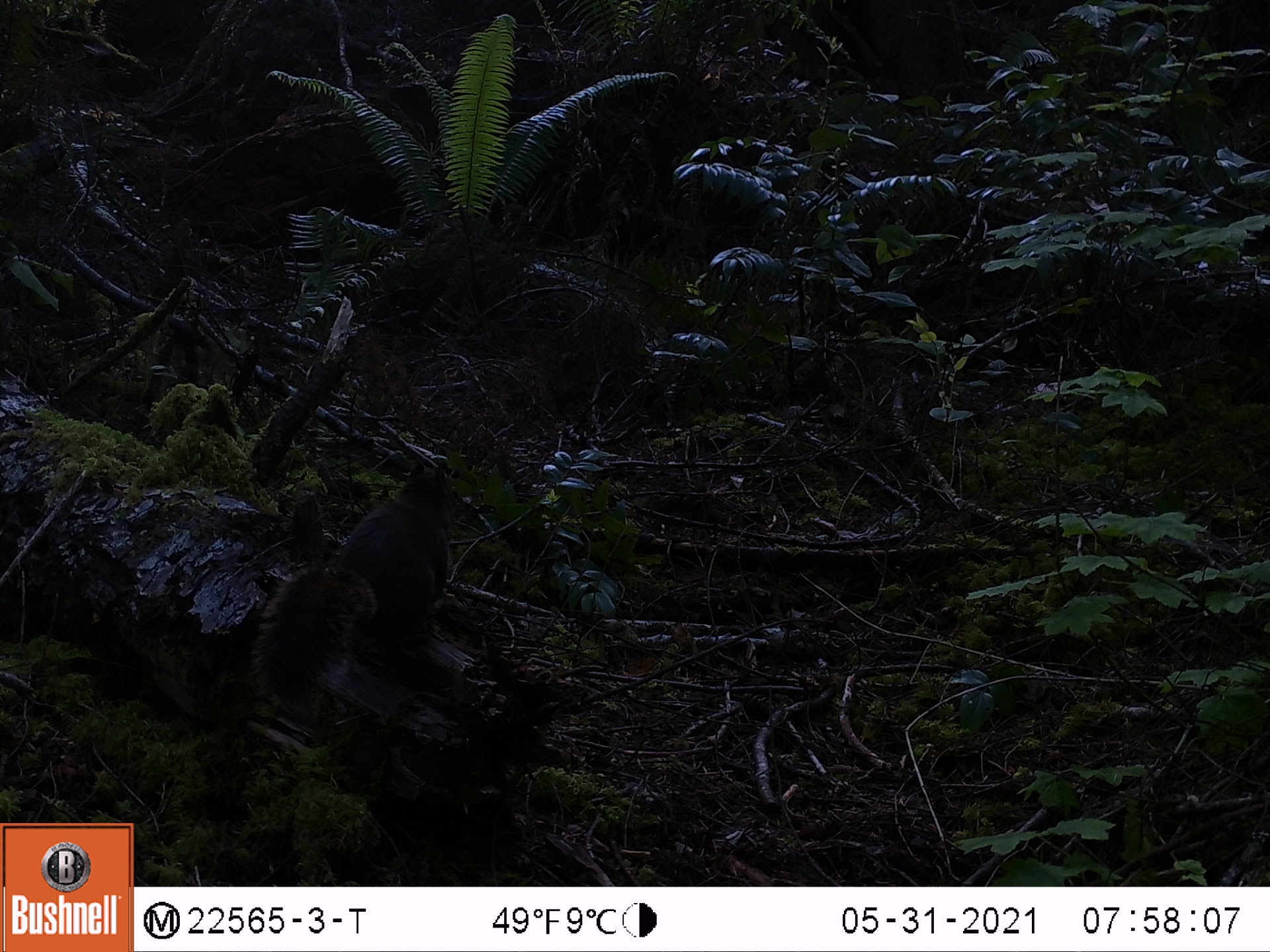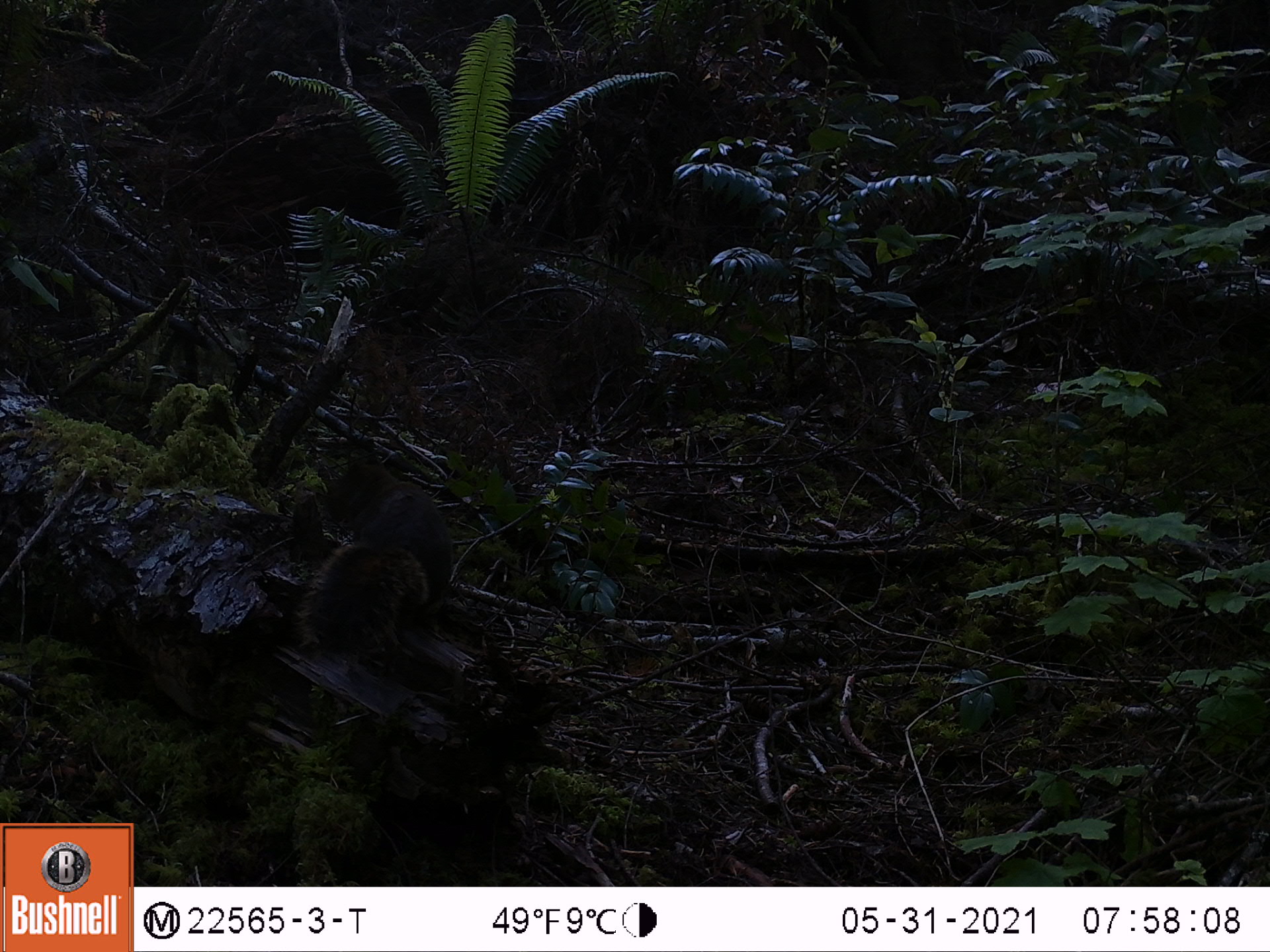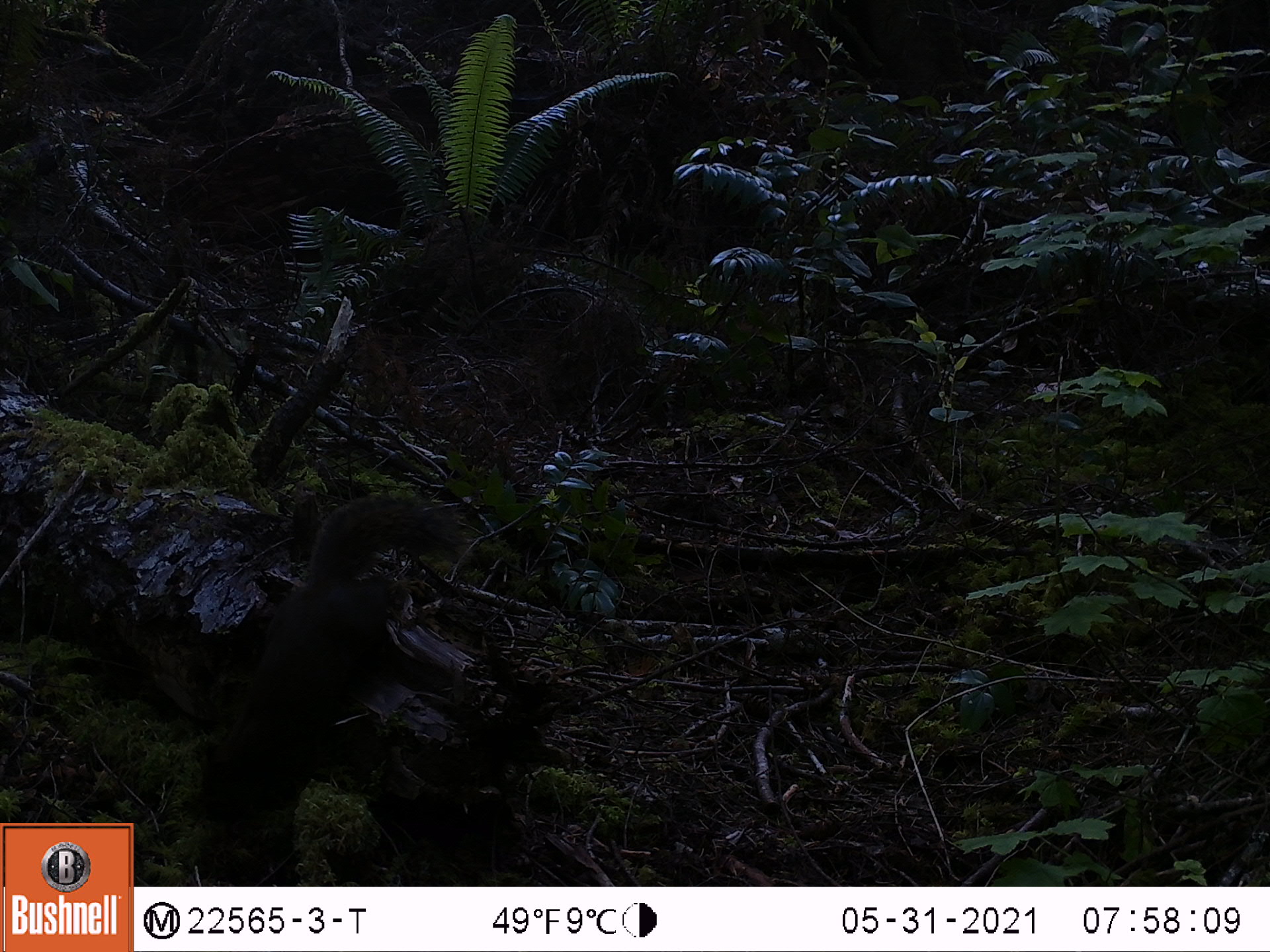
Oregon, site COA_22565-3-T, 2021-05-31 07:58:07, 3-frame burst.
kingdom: Animalia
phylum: Chordata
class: Mammalia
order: Rodentia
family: Sciuridae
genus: Tamiasciurus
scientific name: Tamiasciurus douglasii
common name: douglas squirrel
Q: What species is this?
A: Douglas squirrel (Tamiasciurus douglasii).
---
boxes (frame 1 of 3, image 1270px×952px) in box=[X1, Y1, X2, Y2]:
douglas squirrel: box=[253, 464, 460, 722]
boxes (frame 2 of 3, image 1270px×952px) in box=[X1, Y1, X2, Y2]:
douglas squirrel: box=[291, 448, 458, 665]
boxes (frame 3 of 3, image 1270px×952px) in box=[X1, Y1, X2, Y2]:
douglas squirrel: box=[181, 477, 473, 828]